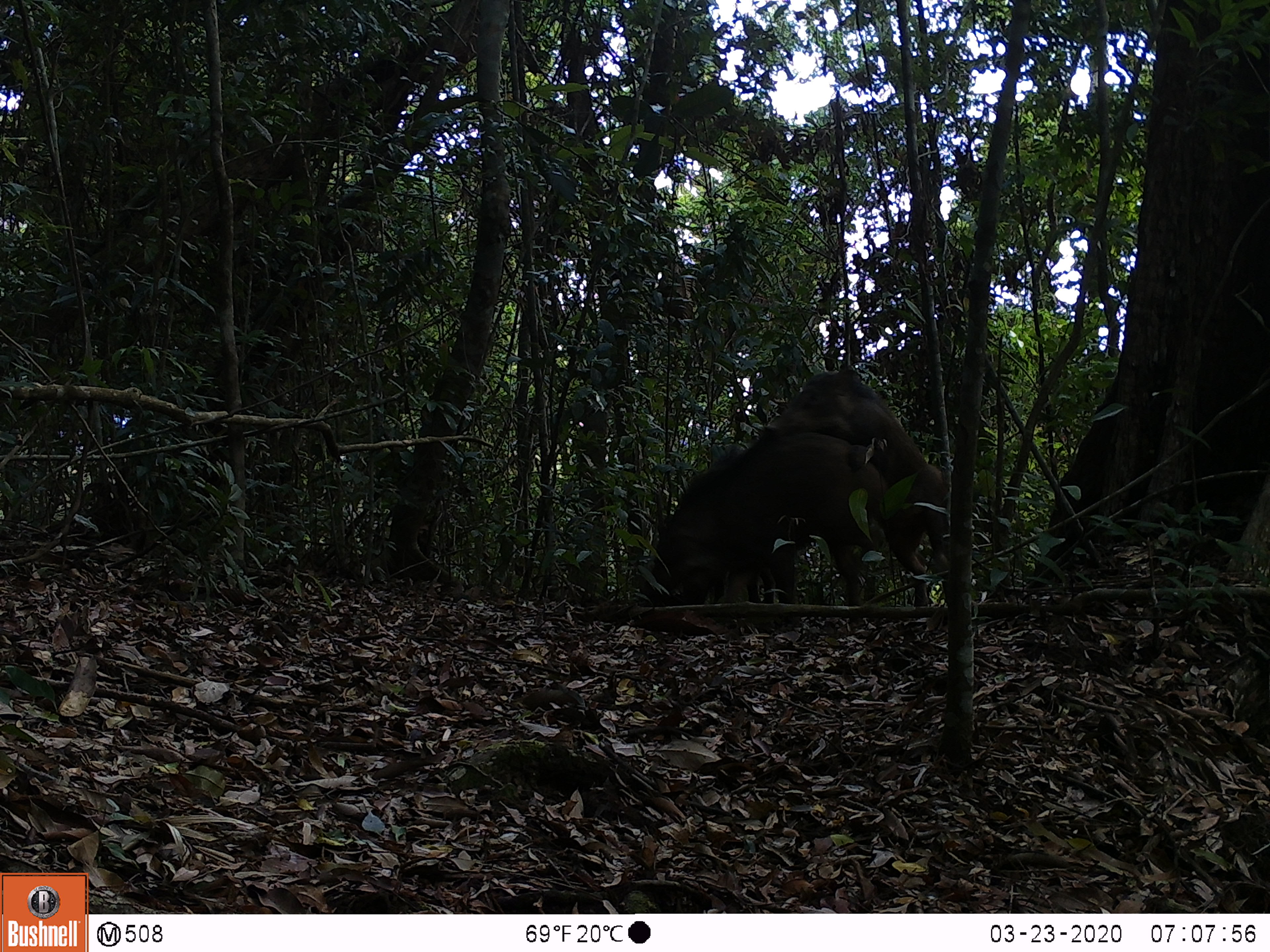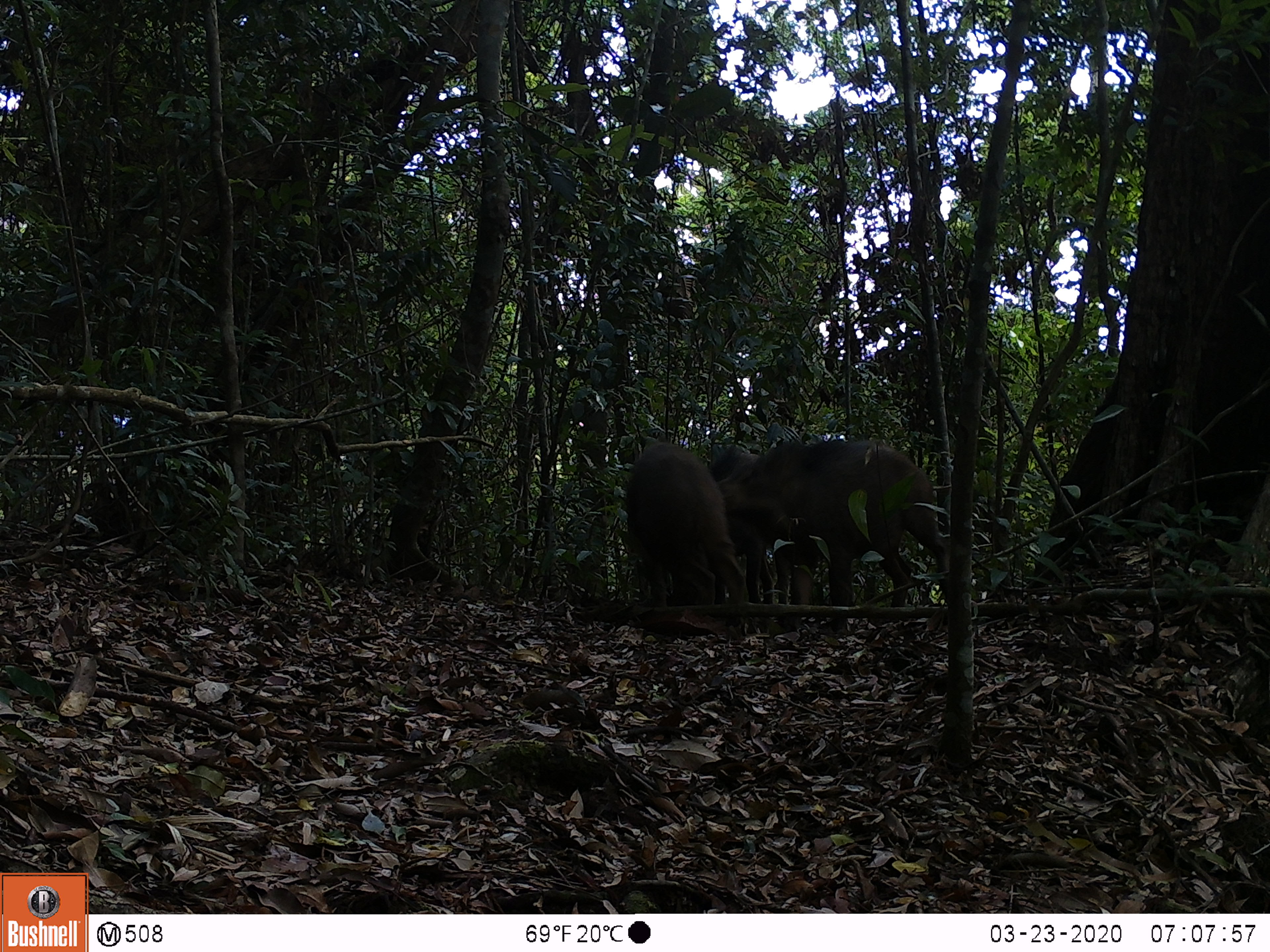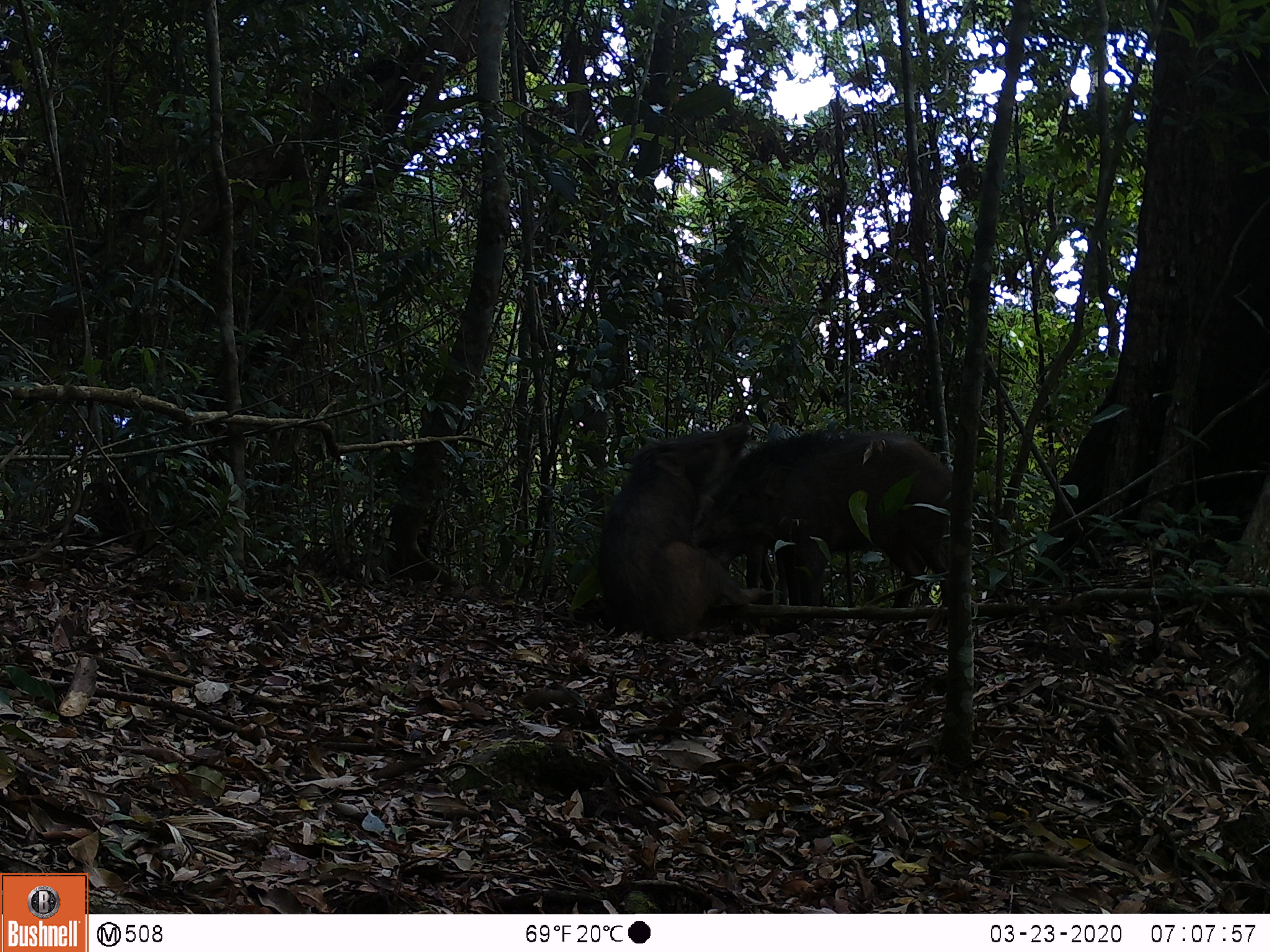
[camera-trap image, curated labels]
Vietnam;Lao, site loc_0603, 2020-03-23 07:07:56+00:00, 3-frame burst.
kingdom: Animalia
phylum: Chordata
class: Mammalia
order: Artiodactyla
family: Suidae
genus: Sus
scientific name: Sus scrofa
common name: eurasian wild pig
Eurasian wild pig (Sus scrofa). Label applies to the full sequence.